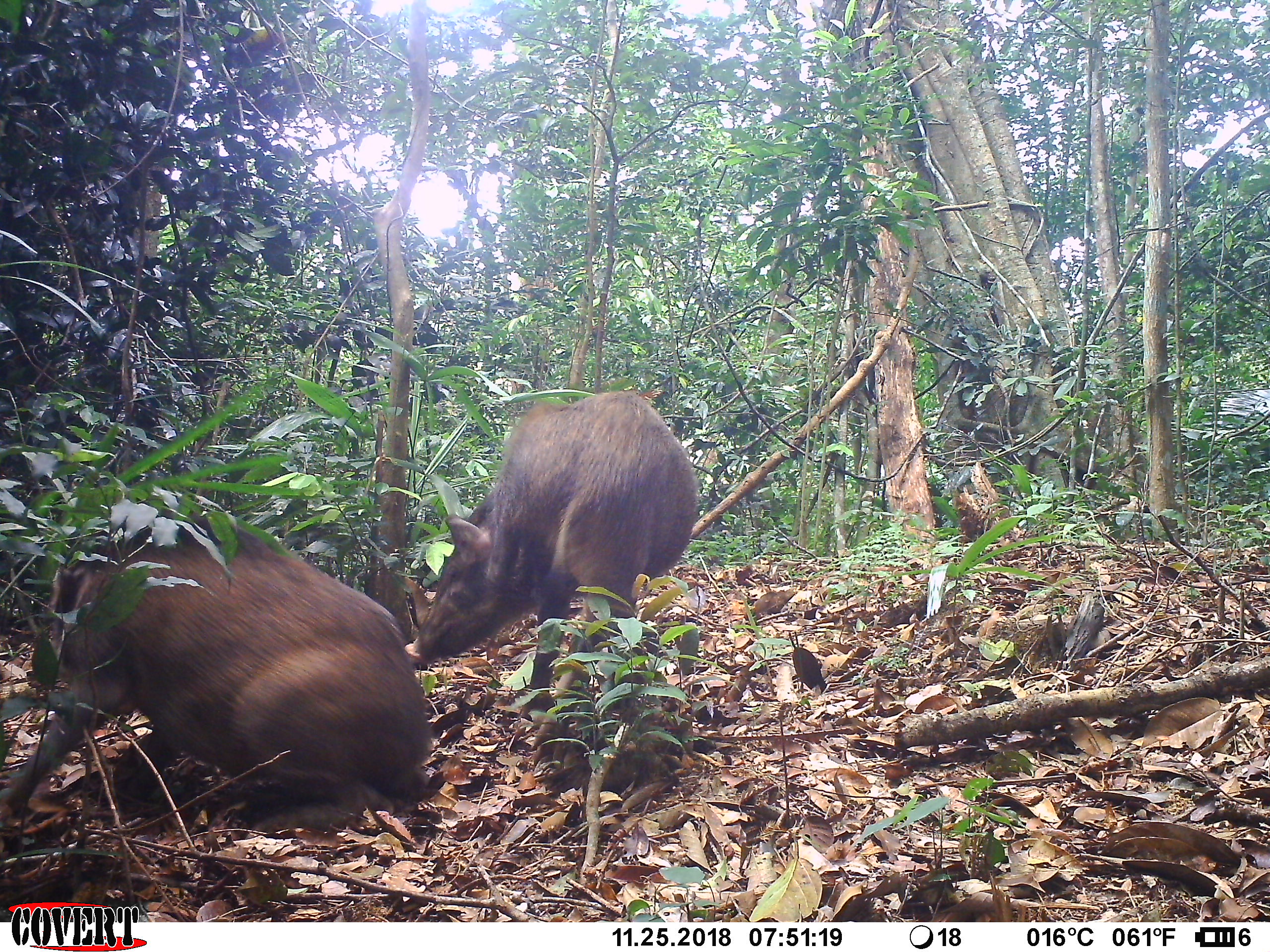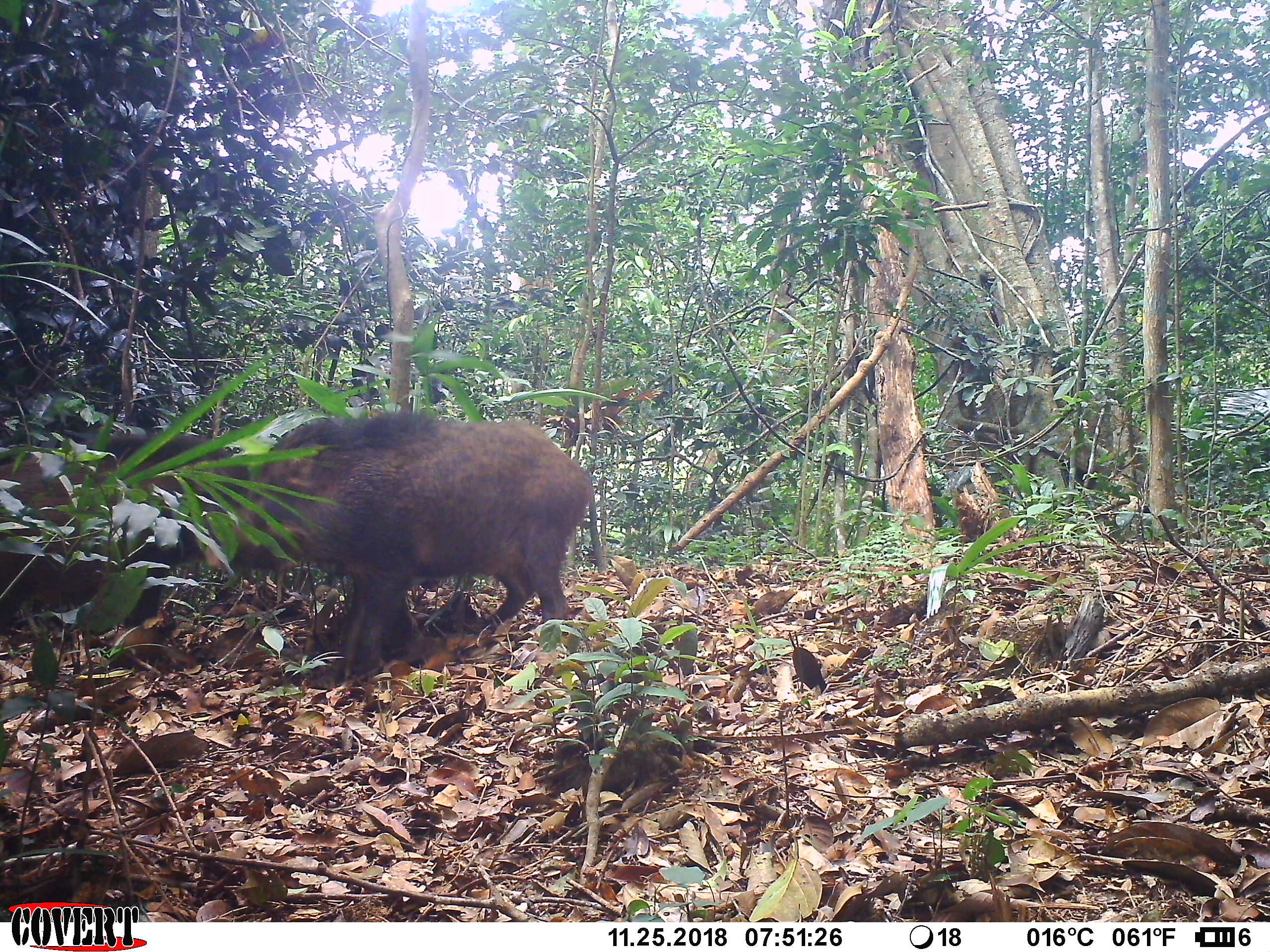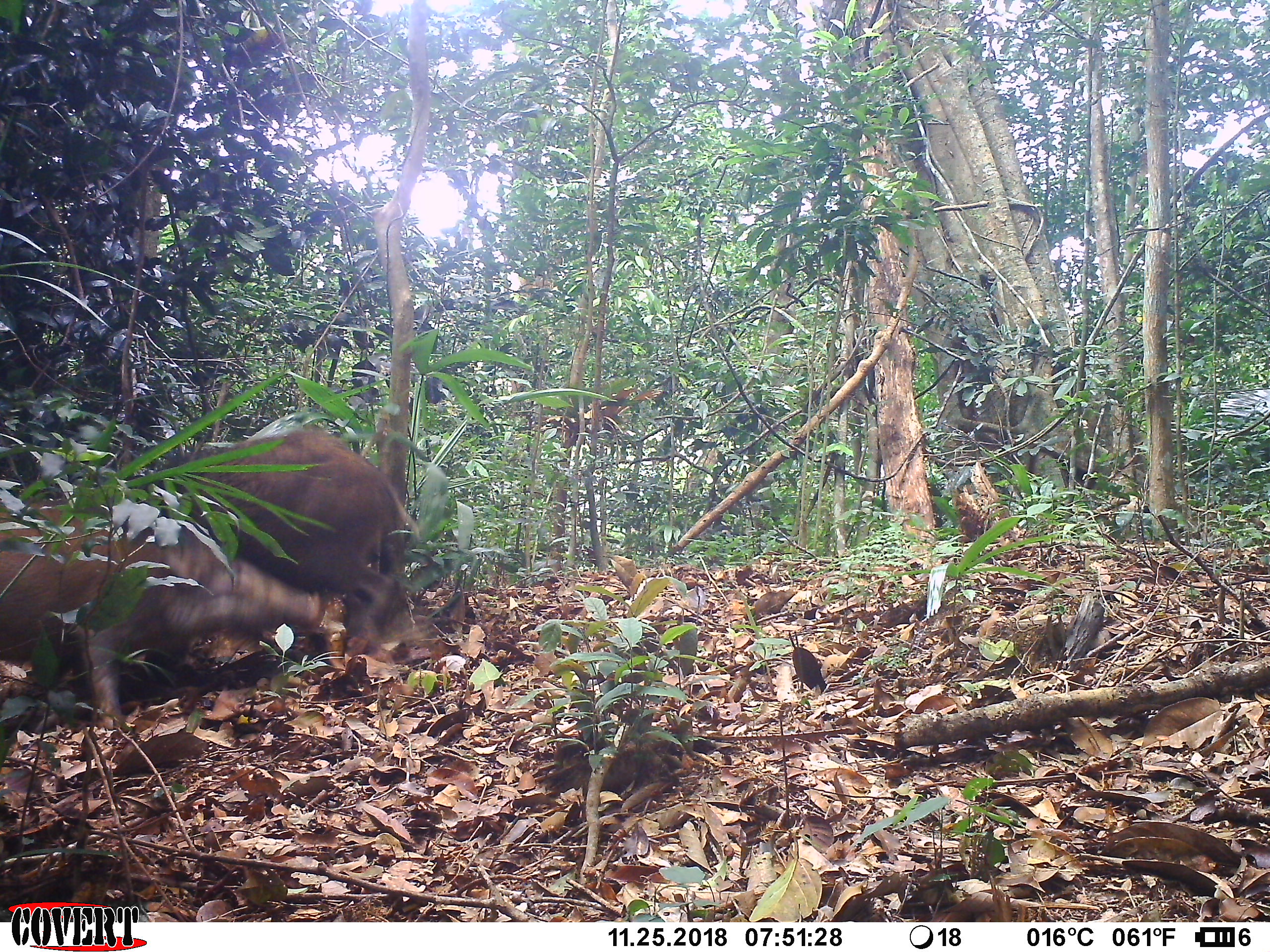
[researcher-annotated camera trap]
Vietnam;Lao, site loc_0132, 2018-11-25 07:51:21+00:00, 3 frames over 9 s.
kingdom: Animalia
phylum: Chordata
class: Mammalia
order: Artiodactyla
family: Suidae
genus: Sus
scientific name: Sus scrofa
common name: eurasian wild pig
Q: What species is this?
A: Eurasian wild pig (Sus scrofa).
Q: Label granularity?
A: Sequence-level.